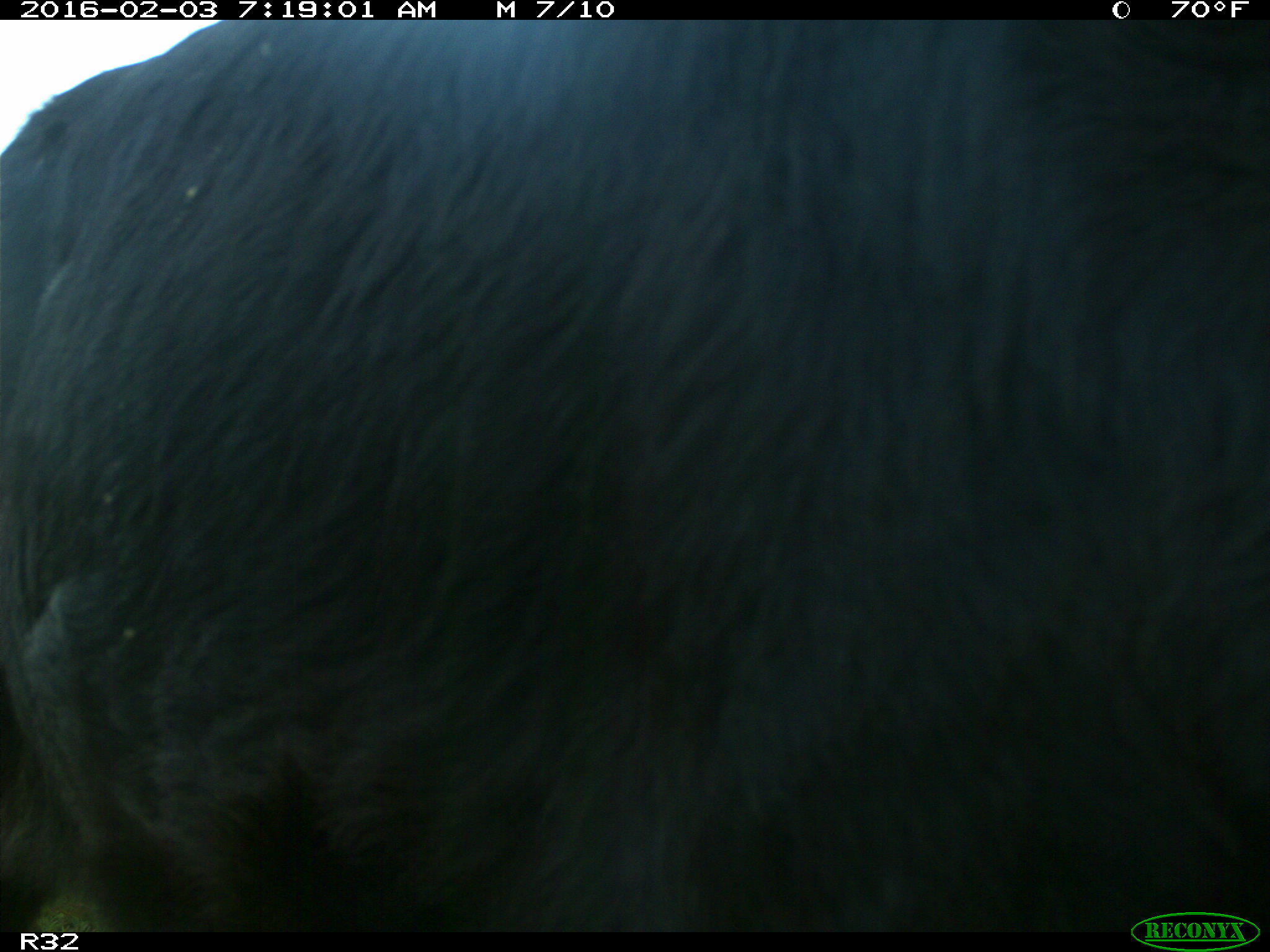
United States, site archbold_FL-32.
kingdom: Animalia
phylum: Chordata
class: Mammalia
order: Artiodactyla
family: Bovidae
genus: Bos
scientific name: Bos taurus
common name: domestic cow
Bos taurus (domestic cow).